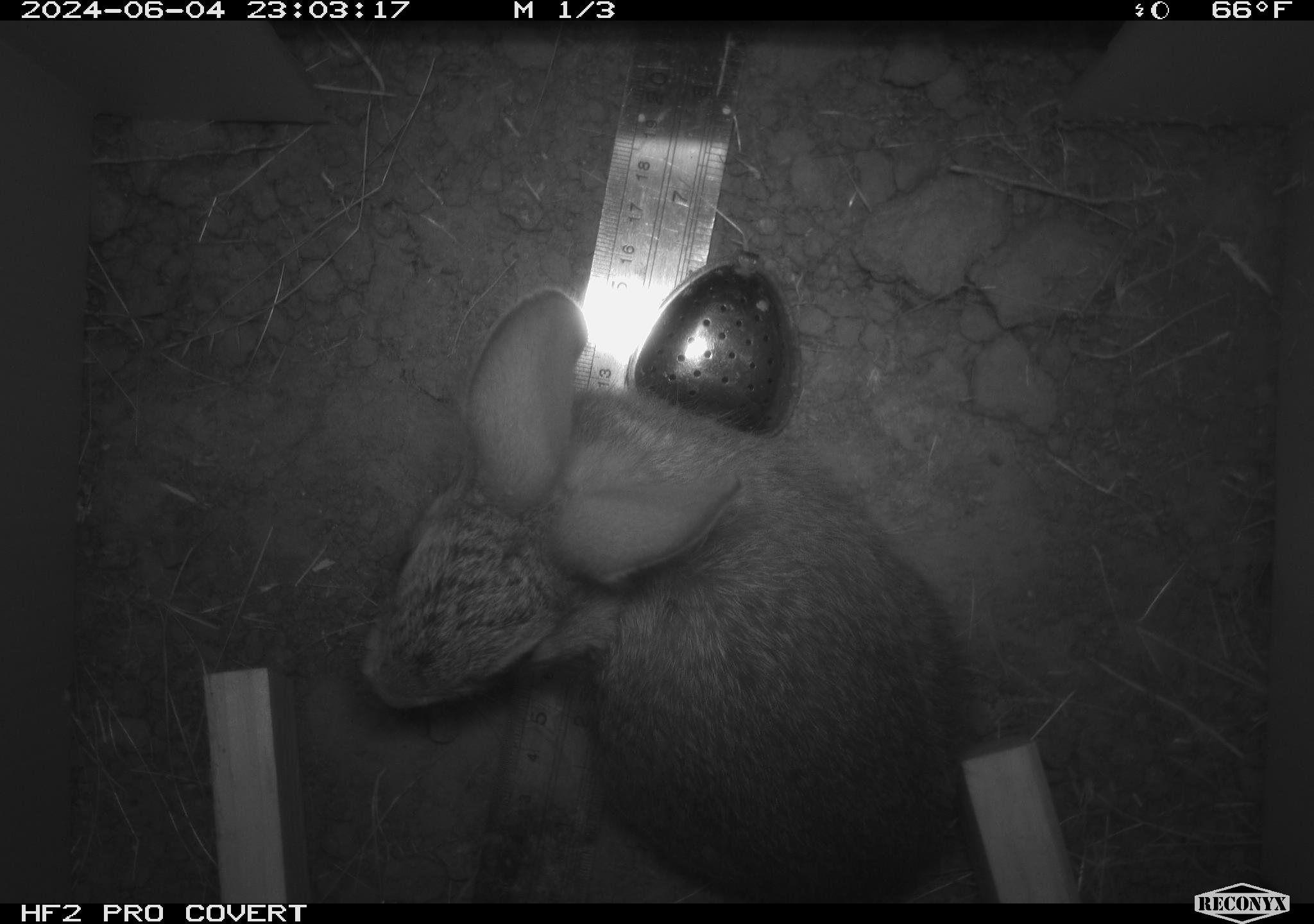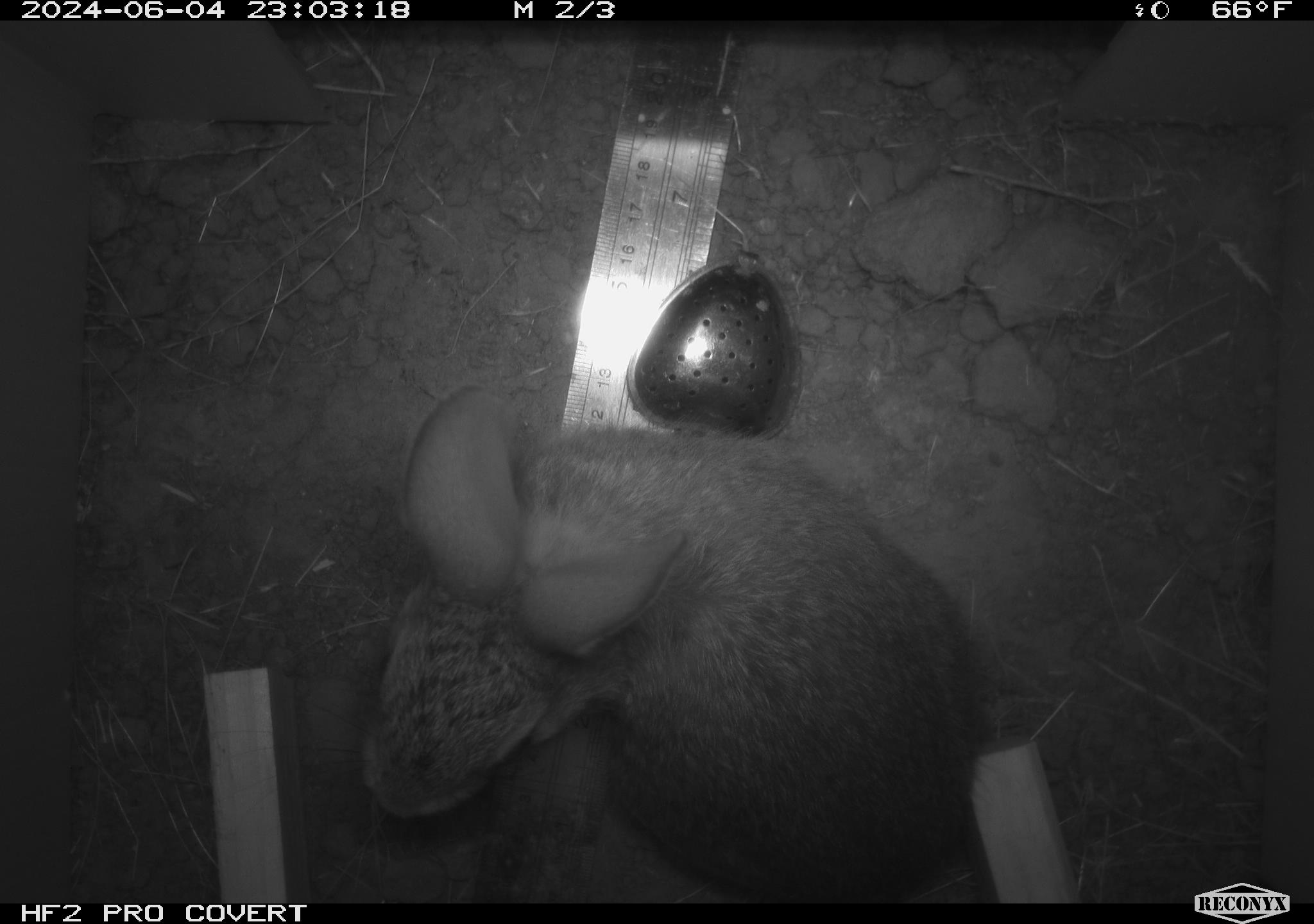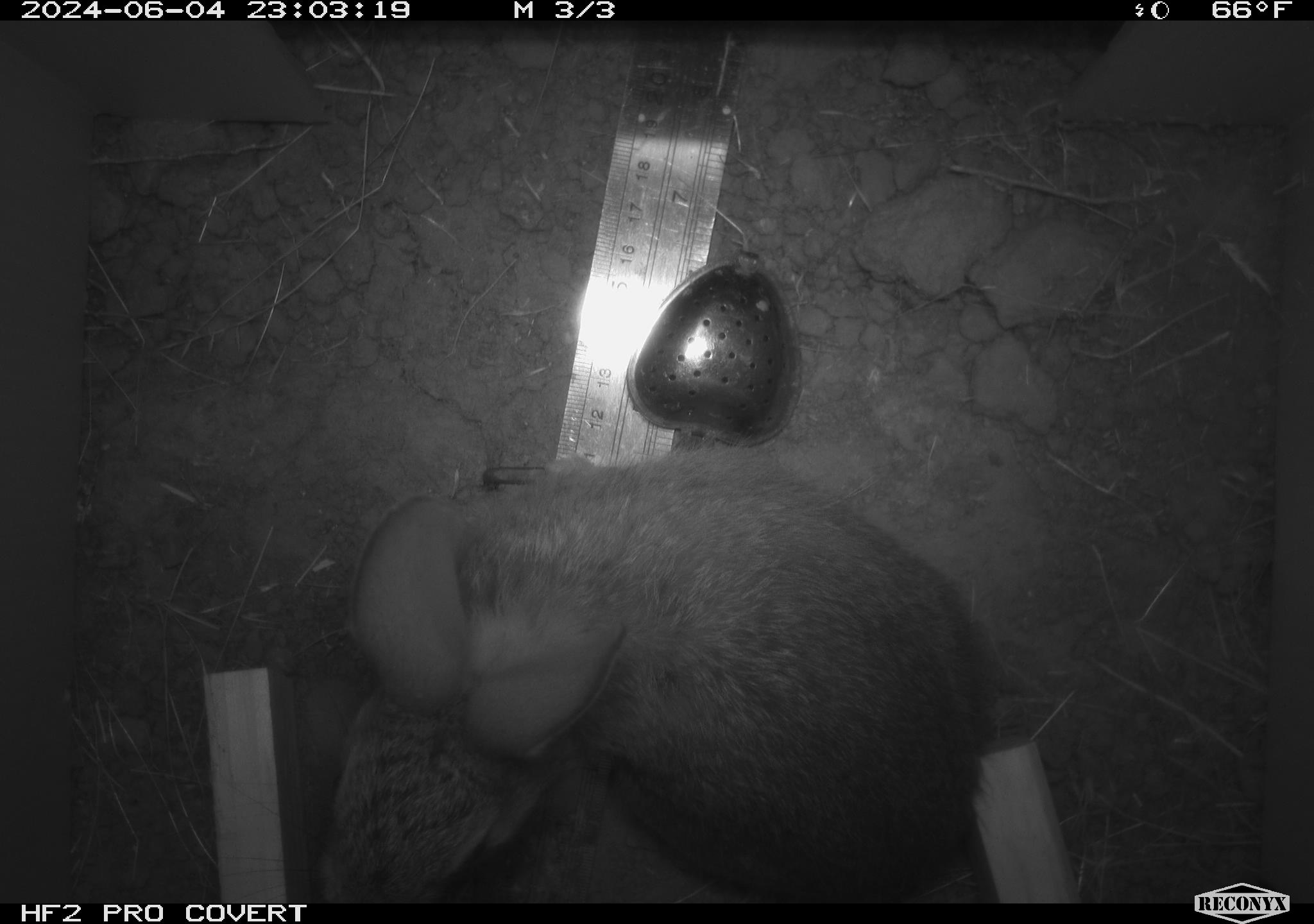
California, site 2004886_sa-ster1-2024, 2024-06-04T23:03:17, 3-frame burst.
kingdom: Animalia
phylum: Chordata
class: Mammalia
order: Lagomorpha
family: Leporidae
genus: Sylvilagus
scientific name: Sylvilagus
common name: cottontail rabbits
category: sylvilagus species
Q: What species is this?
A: Sylvilagus species (cottontail rabbits) (Sylvilagus).